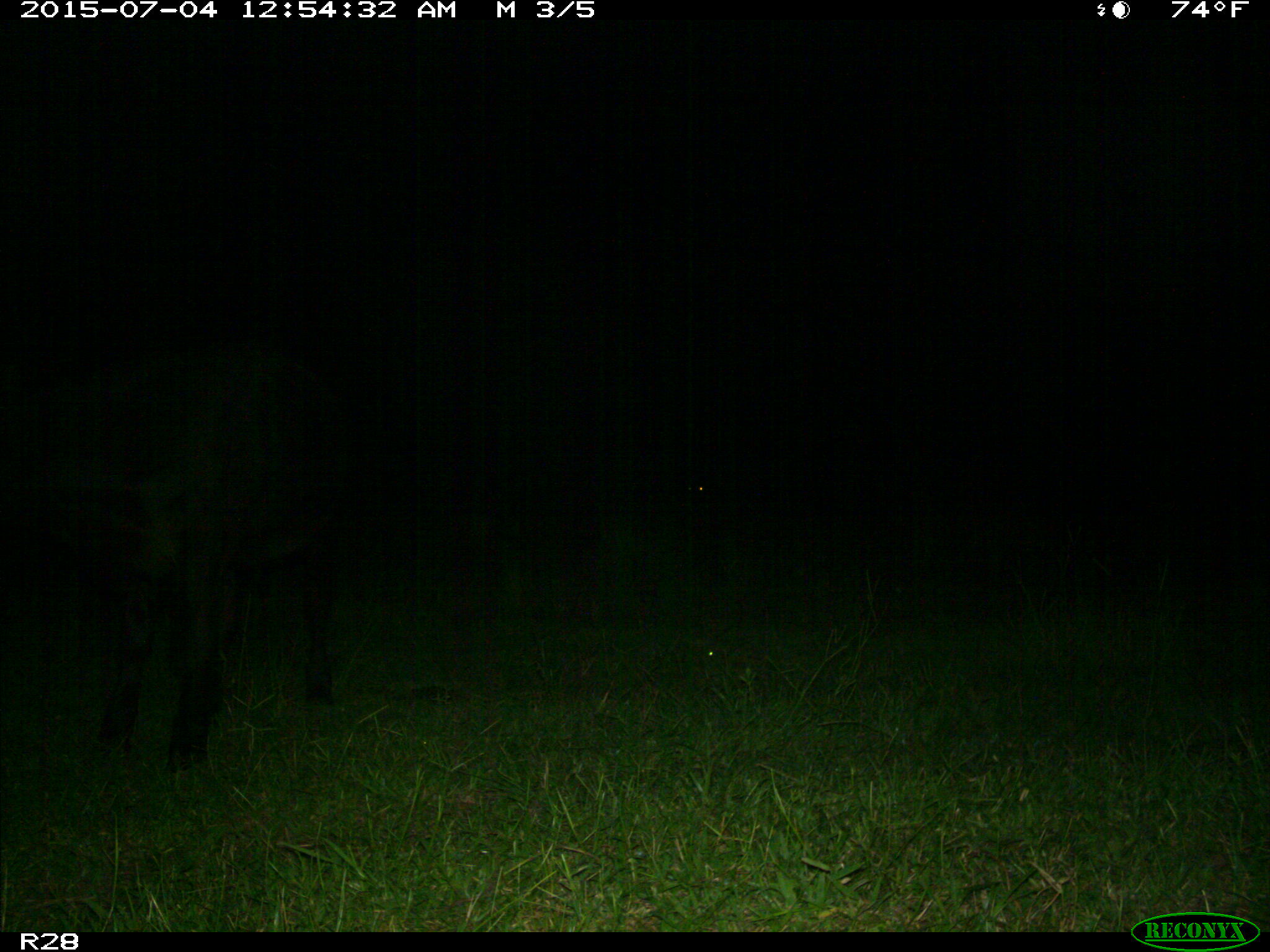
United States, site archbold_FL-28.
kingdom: Animalia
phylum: Chordata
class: Mammalia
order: Artiodactyla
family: Bovidae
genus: Bos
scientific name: Bos taurus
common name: domestic cow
Bos taurus (domestic cow).